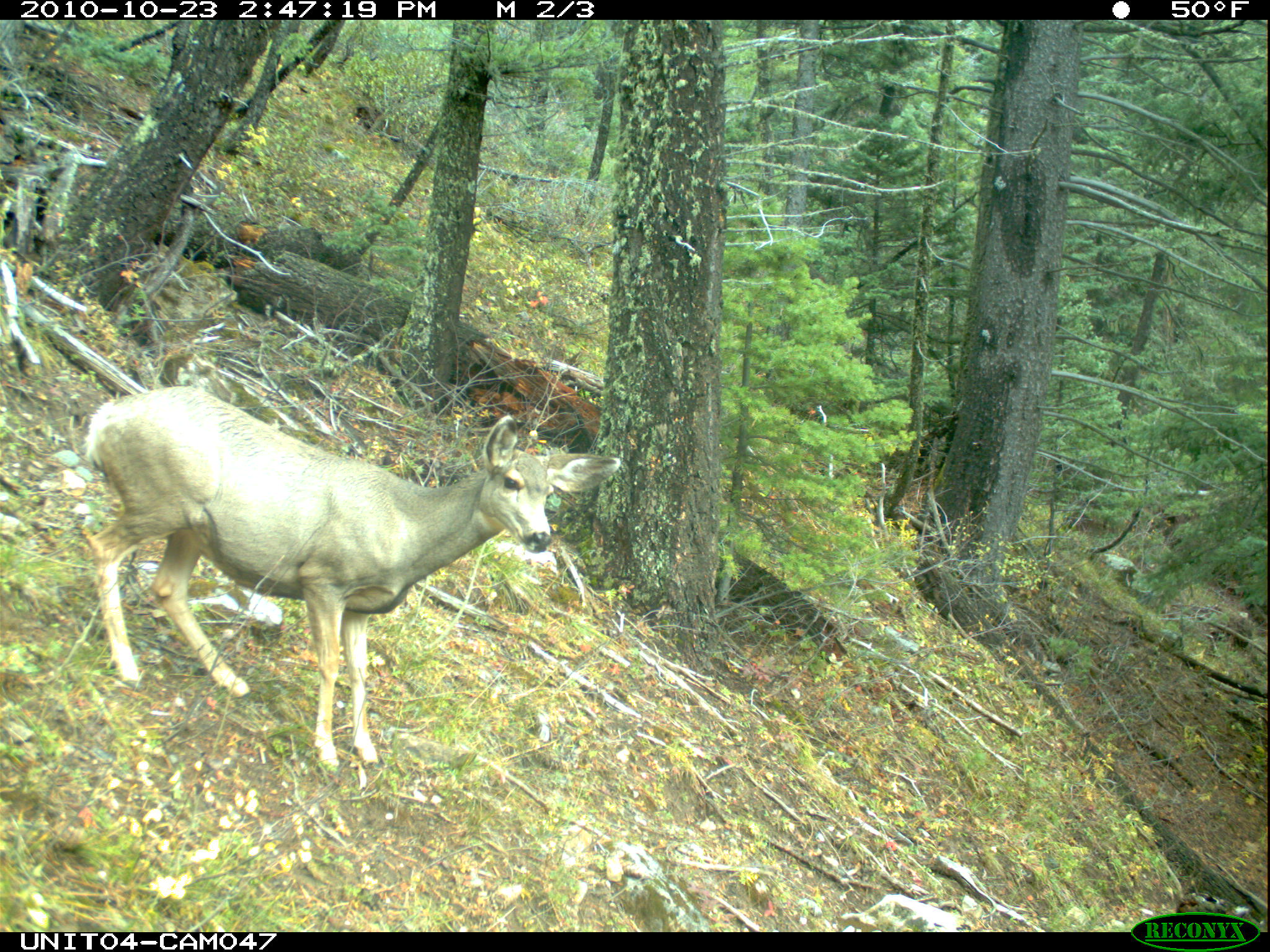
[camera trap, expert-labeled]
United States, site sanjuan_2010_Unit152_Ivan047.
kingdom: Animalia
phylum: Chordata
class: Mammalia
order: Artiodactyla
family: Cervidae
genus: Odocoileus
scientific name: Odocoileus hemionus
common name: mule deer